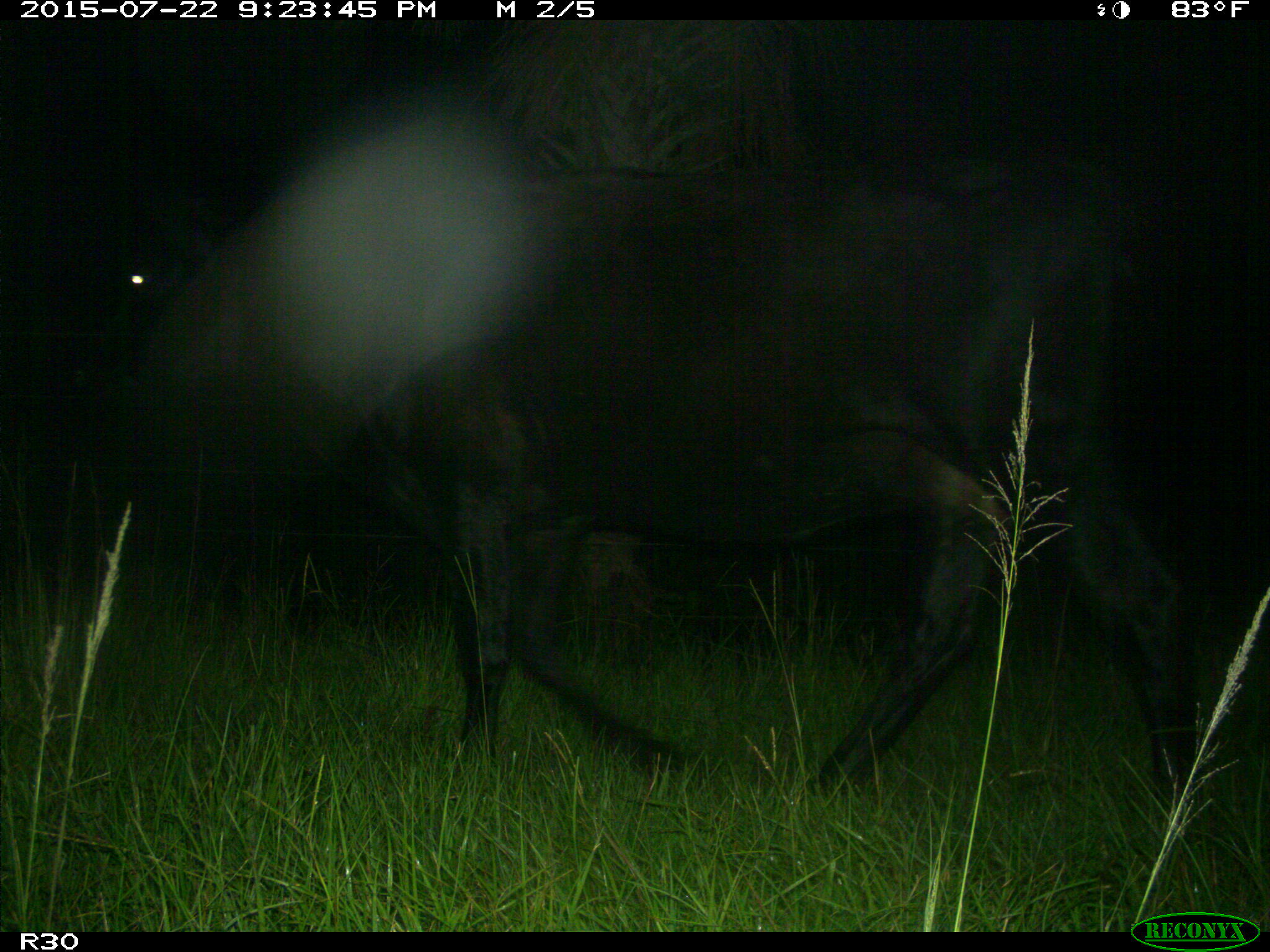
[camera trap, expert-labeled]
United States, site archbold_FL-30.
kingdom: Animalia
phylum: Chordata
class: Mammalia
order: Artiodactyla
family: Bovidae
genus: Bos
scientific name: Bos taurus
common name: domestic cow